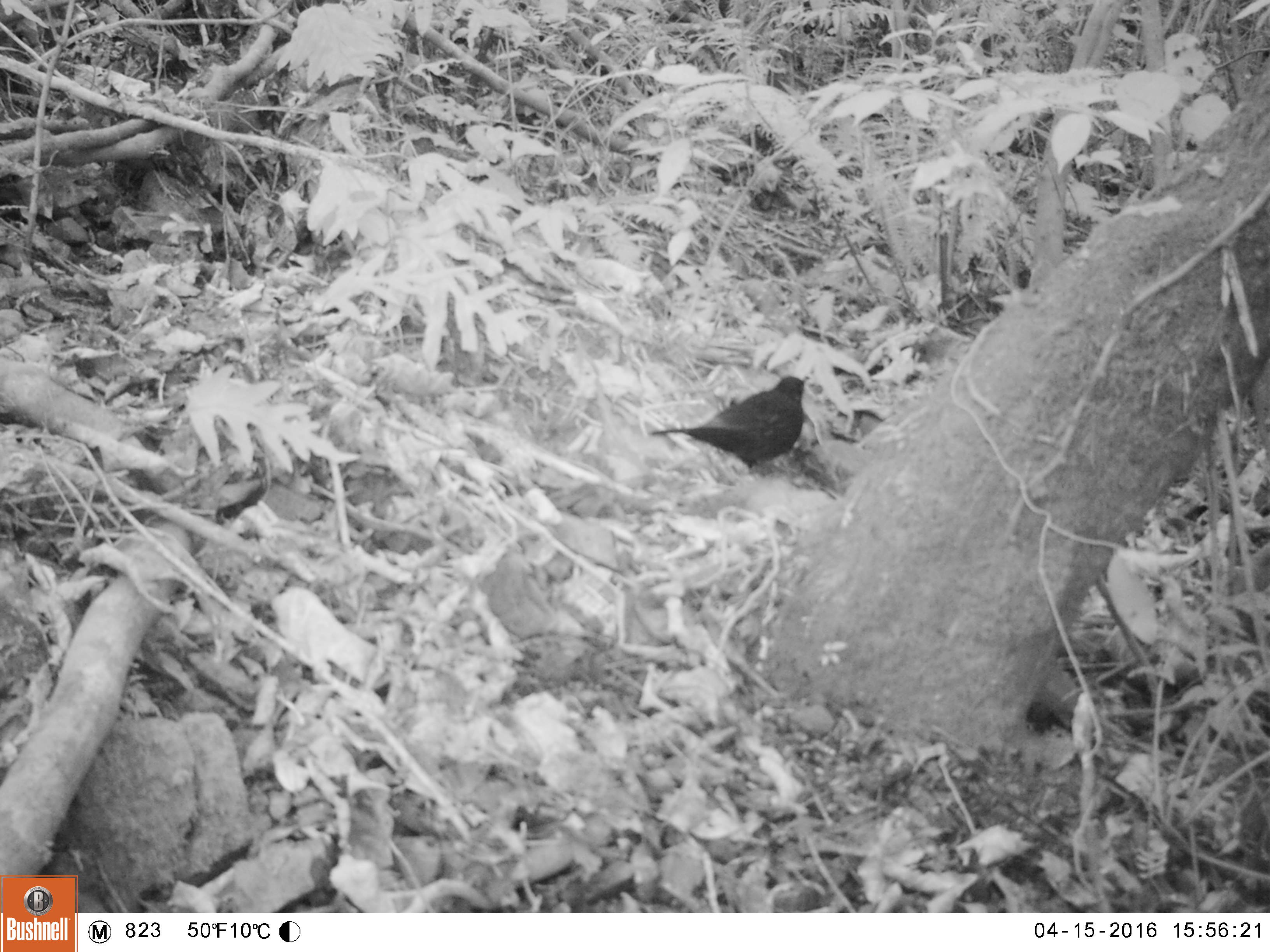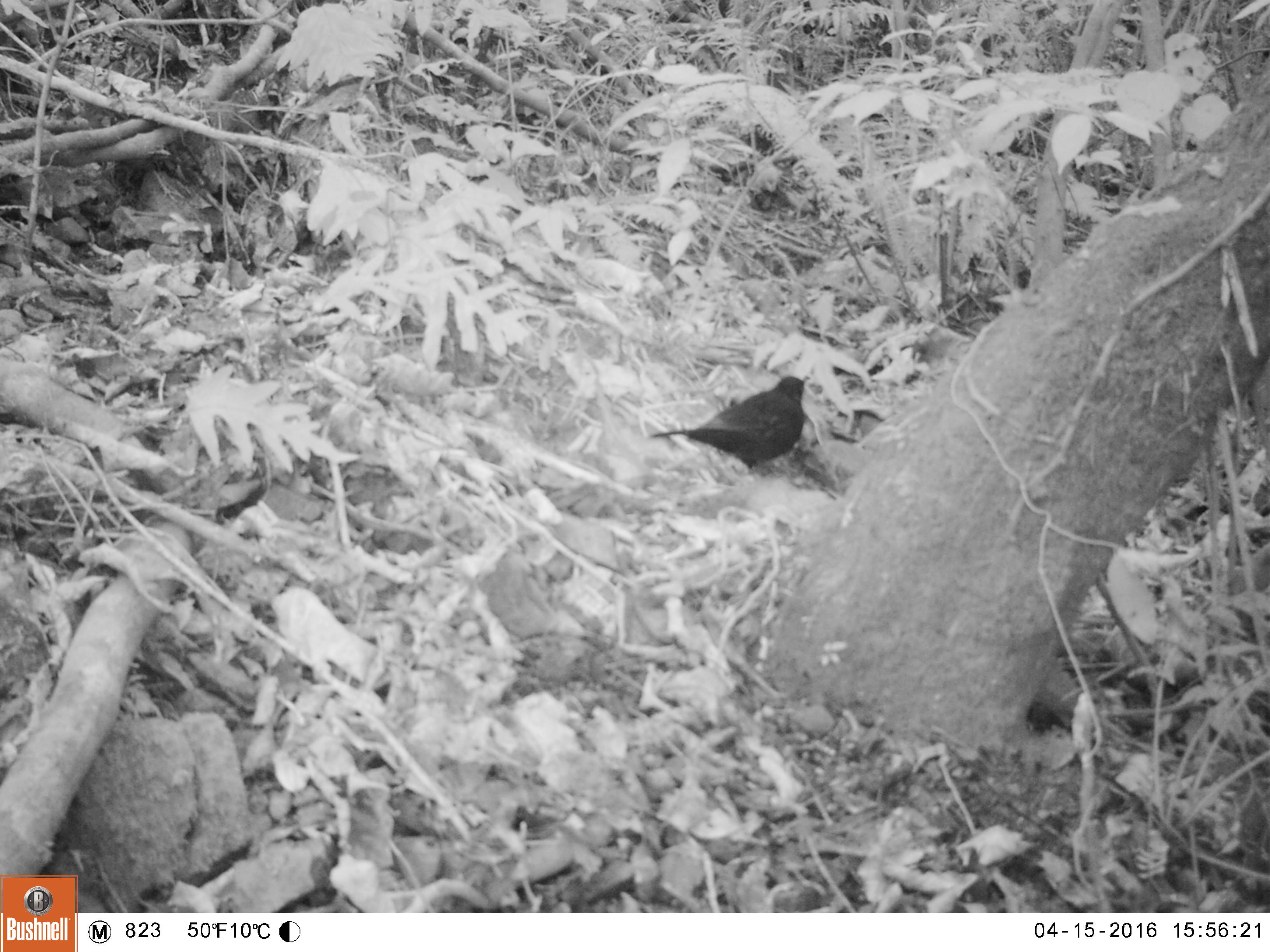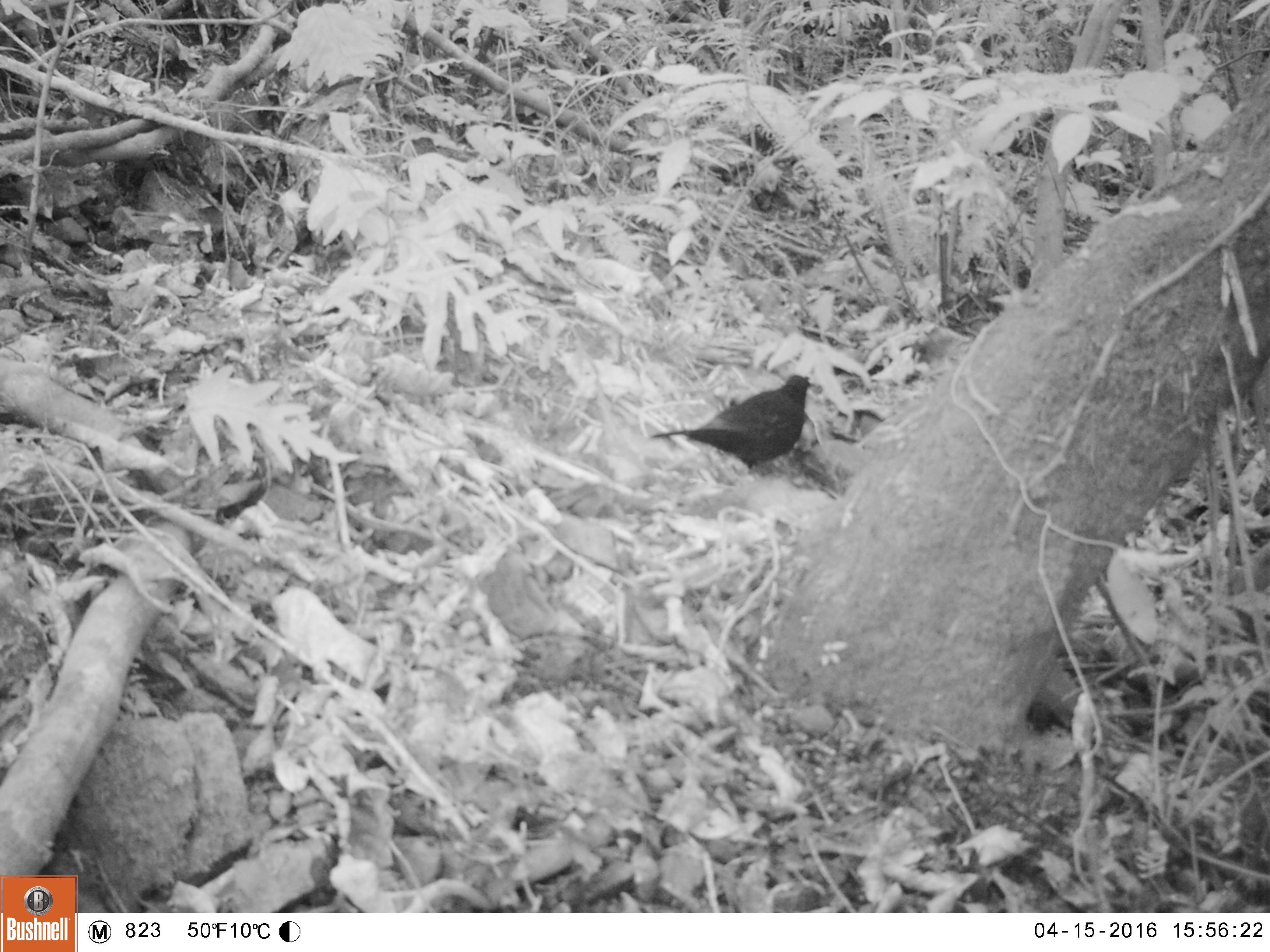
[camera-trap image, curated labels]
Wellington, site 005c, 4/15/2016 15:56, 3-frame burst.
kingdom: Animalia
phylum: Chordata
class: Aves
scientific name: Aves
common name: bird